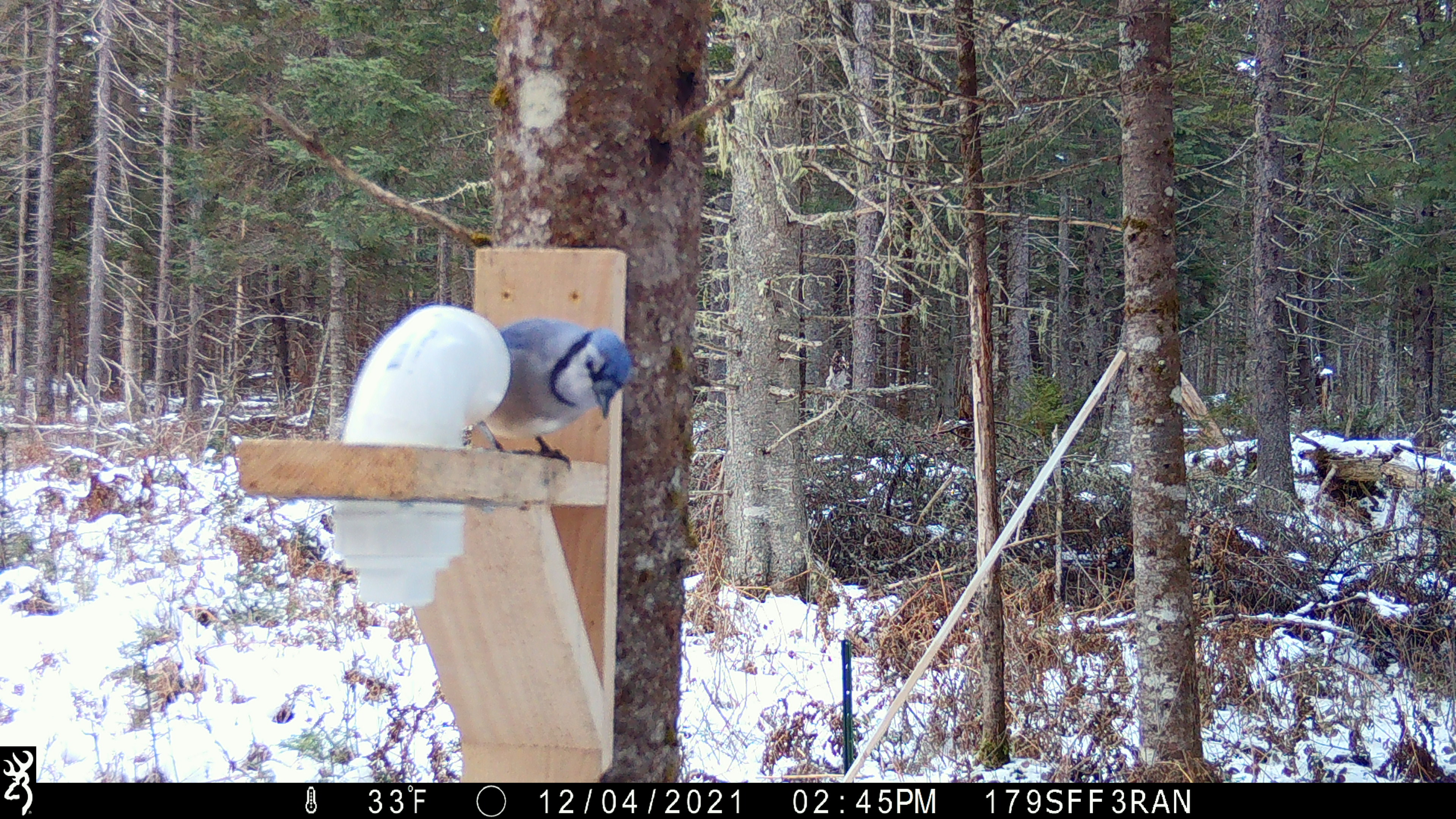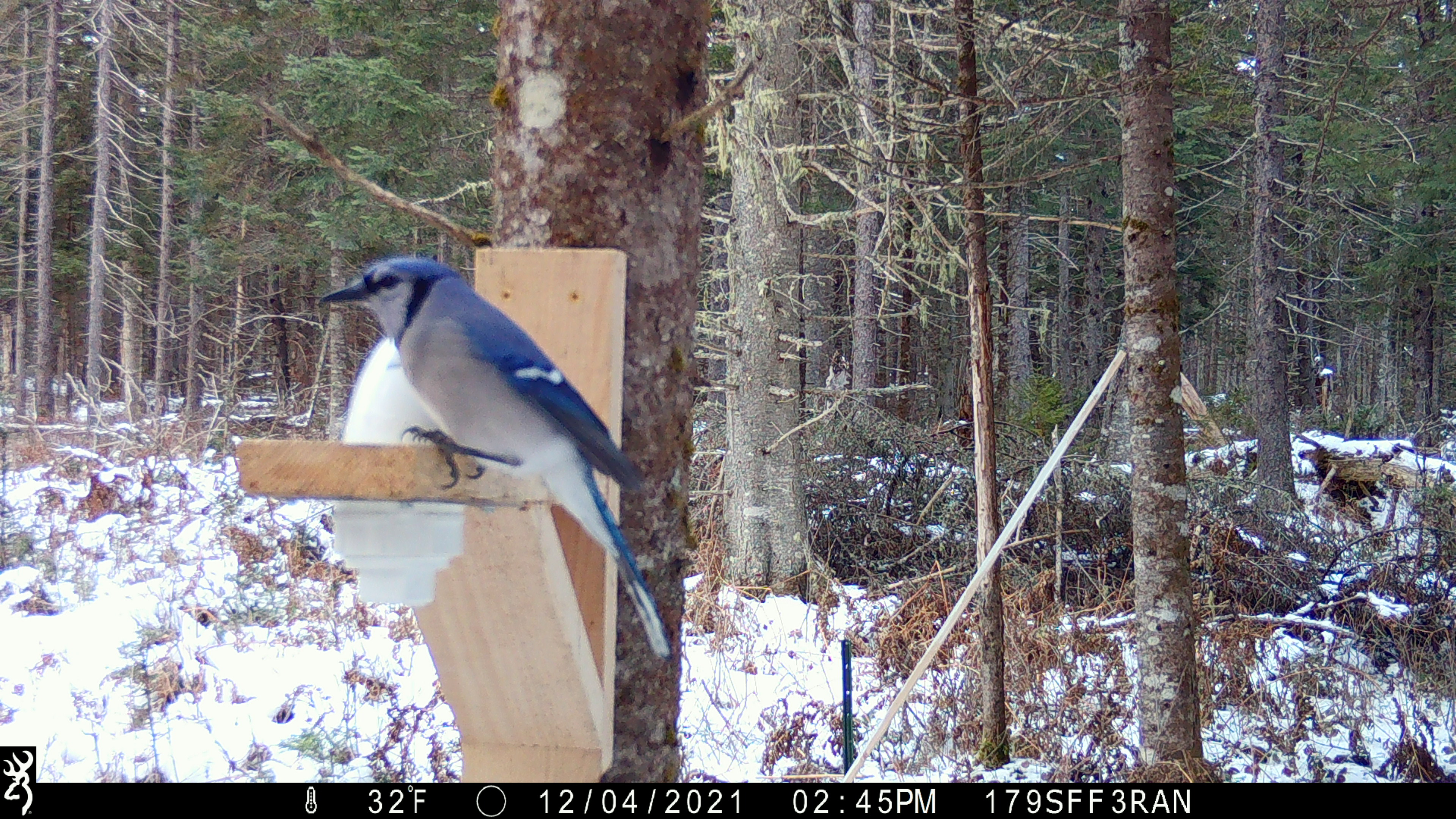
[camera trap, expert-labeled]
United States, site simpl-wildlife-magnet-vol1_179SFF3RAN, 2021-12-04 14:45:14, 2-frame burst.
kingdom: Animalia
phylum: Chordata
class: Aves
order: Passeriformes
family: Corvidae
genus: Cyanocitta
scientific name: Cyanocitta cristata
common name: blue jay